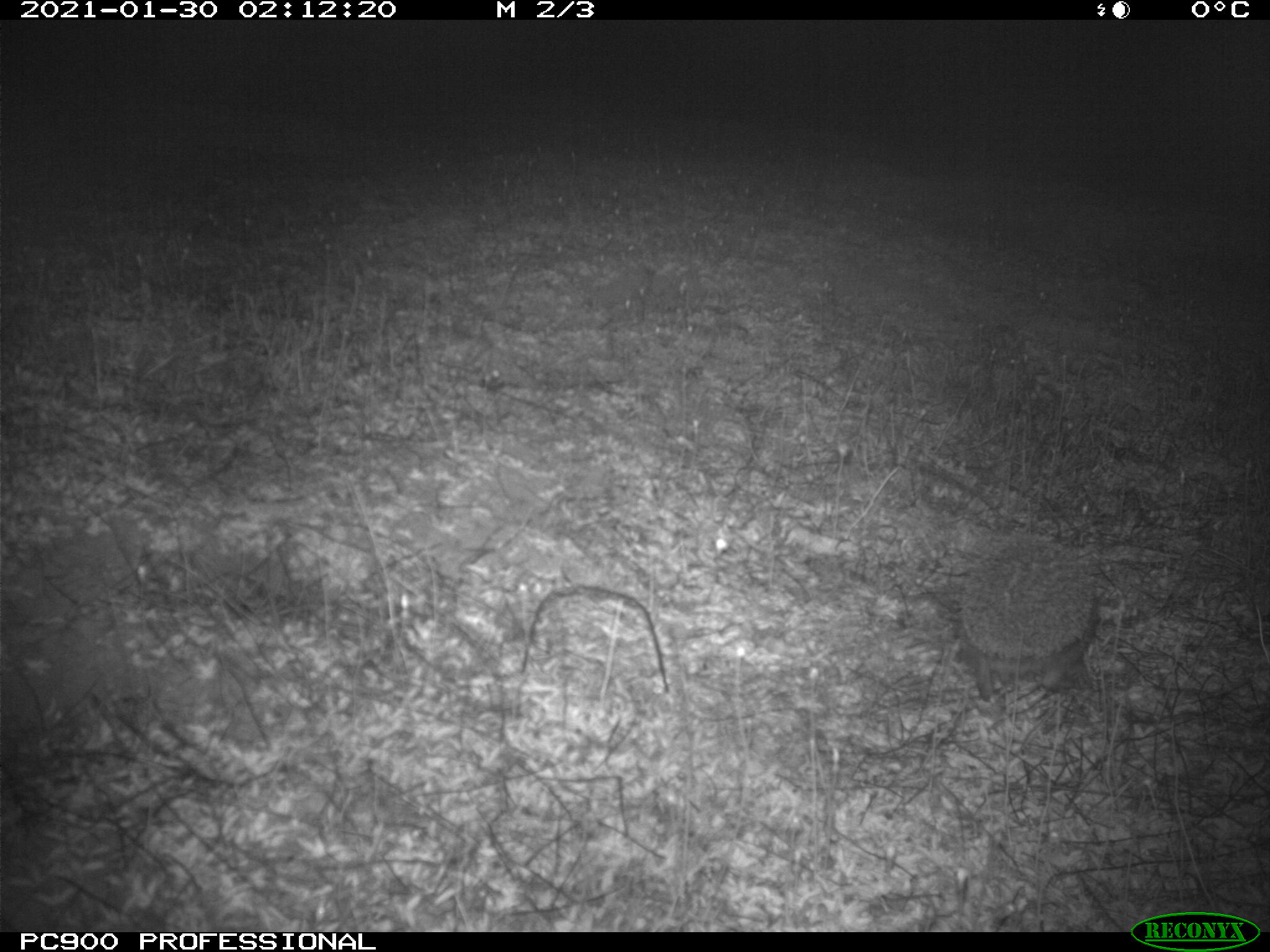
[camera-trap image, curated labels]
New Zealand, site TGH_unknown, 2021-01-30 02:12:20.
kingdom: Animalia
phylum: Chordata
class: Mammalia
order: Eulipotyphla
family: Erinaceidae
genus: Erinaceus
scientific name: Erinaceus europaeus europaeus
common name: european hedgehog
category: hedgehog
Hedgehog (european hedgehog) (Erinaceus europaeus europaeus).